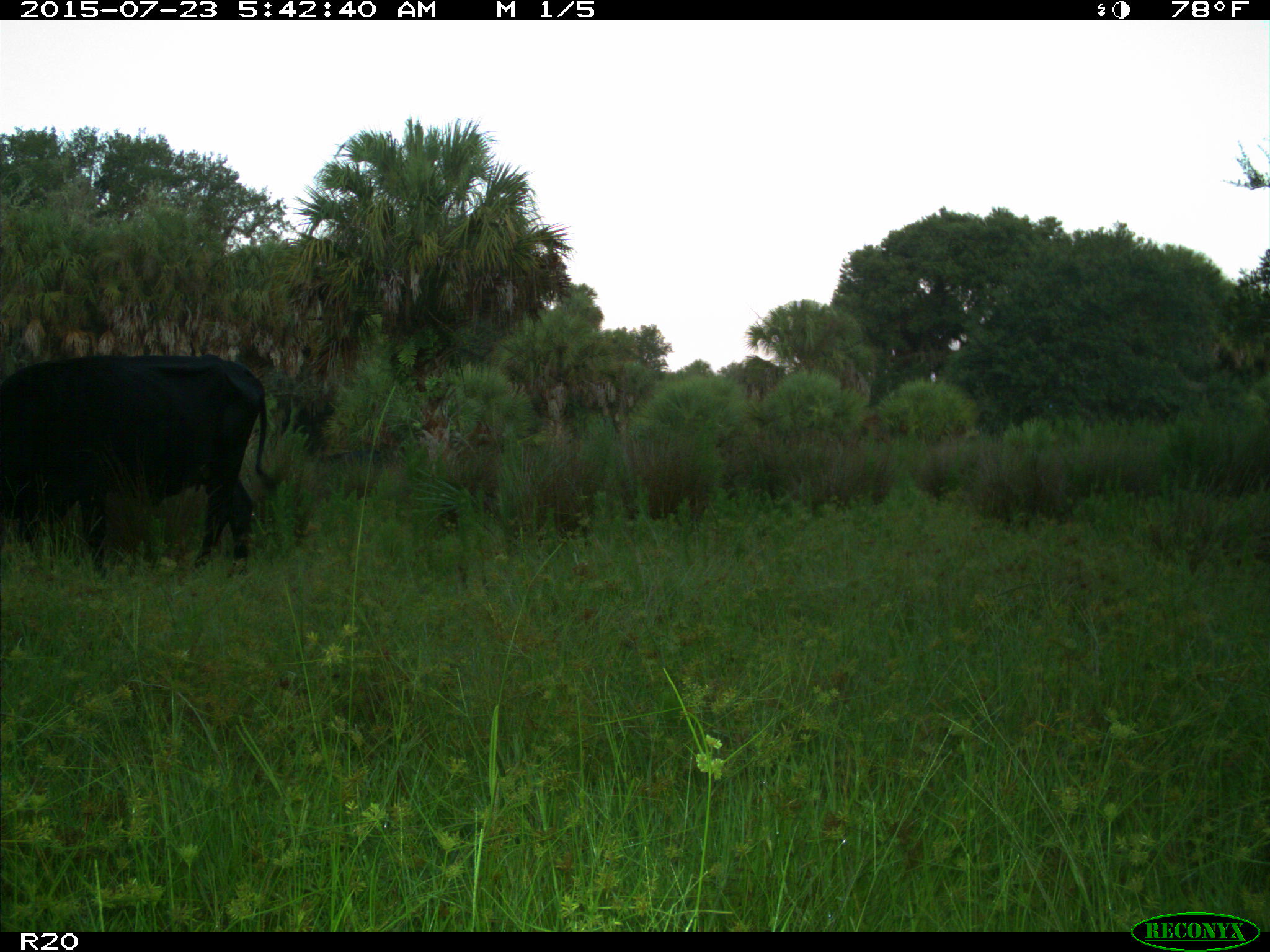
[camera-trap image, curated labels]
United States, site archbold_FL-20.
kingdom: Animalia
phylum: Chordata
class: Mammalia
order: Artiodactyla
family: Bovidae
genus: Bos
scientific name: Bos taurus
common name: domestic cow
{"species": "Bos taurus (domestic cow)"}